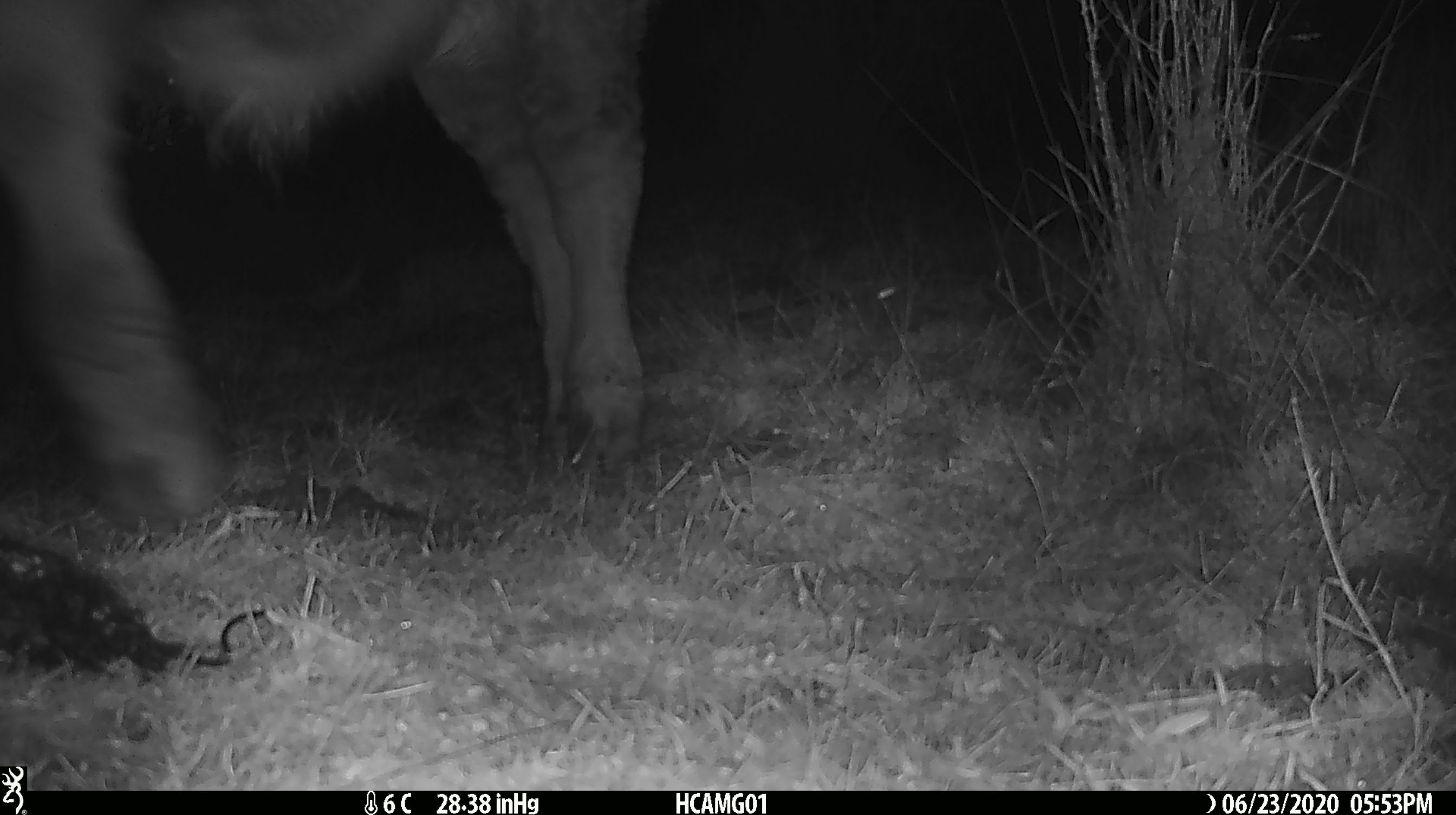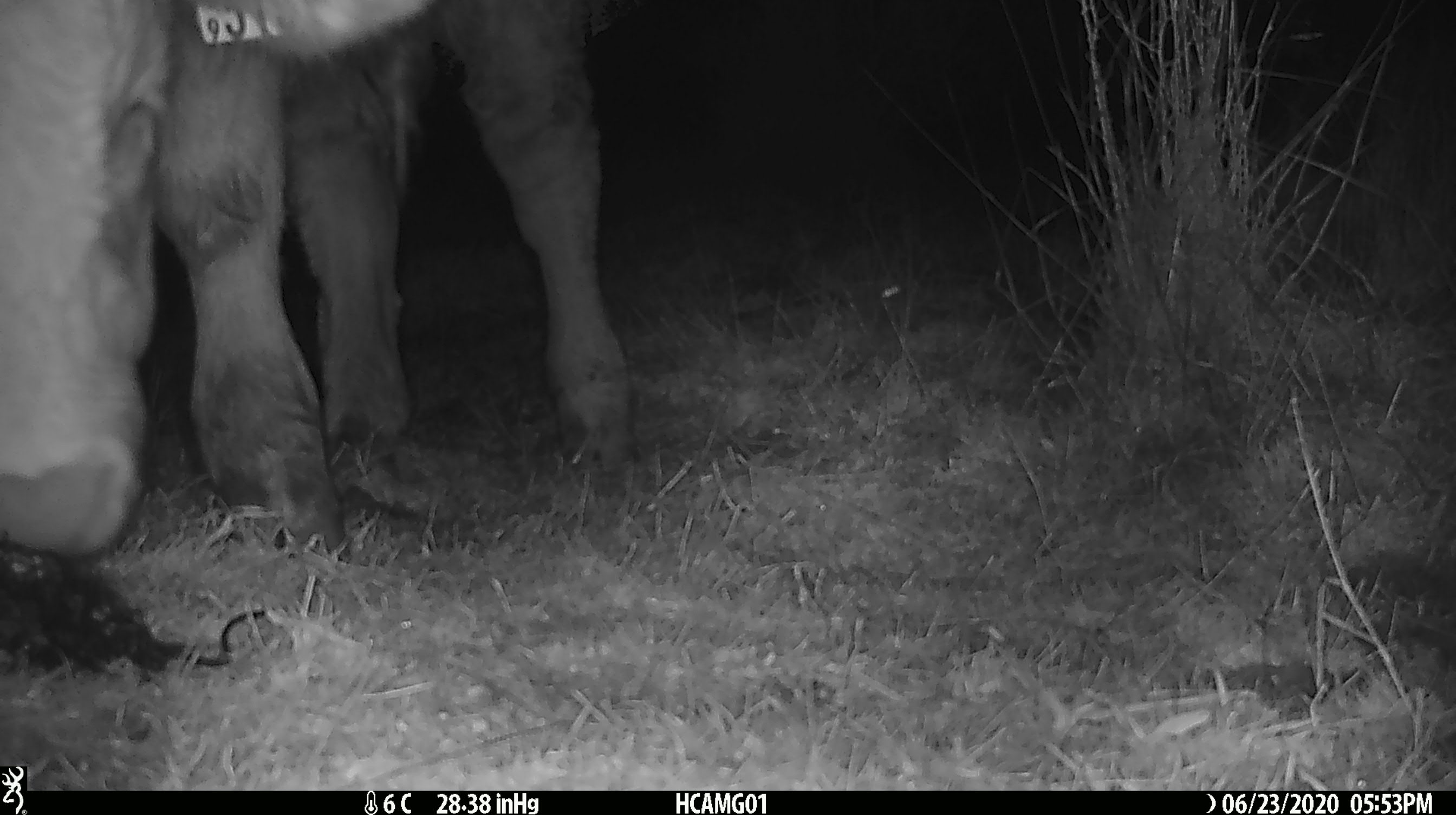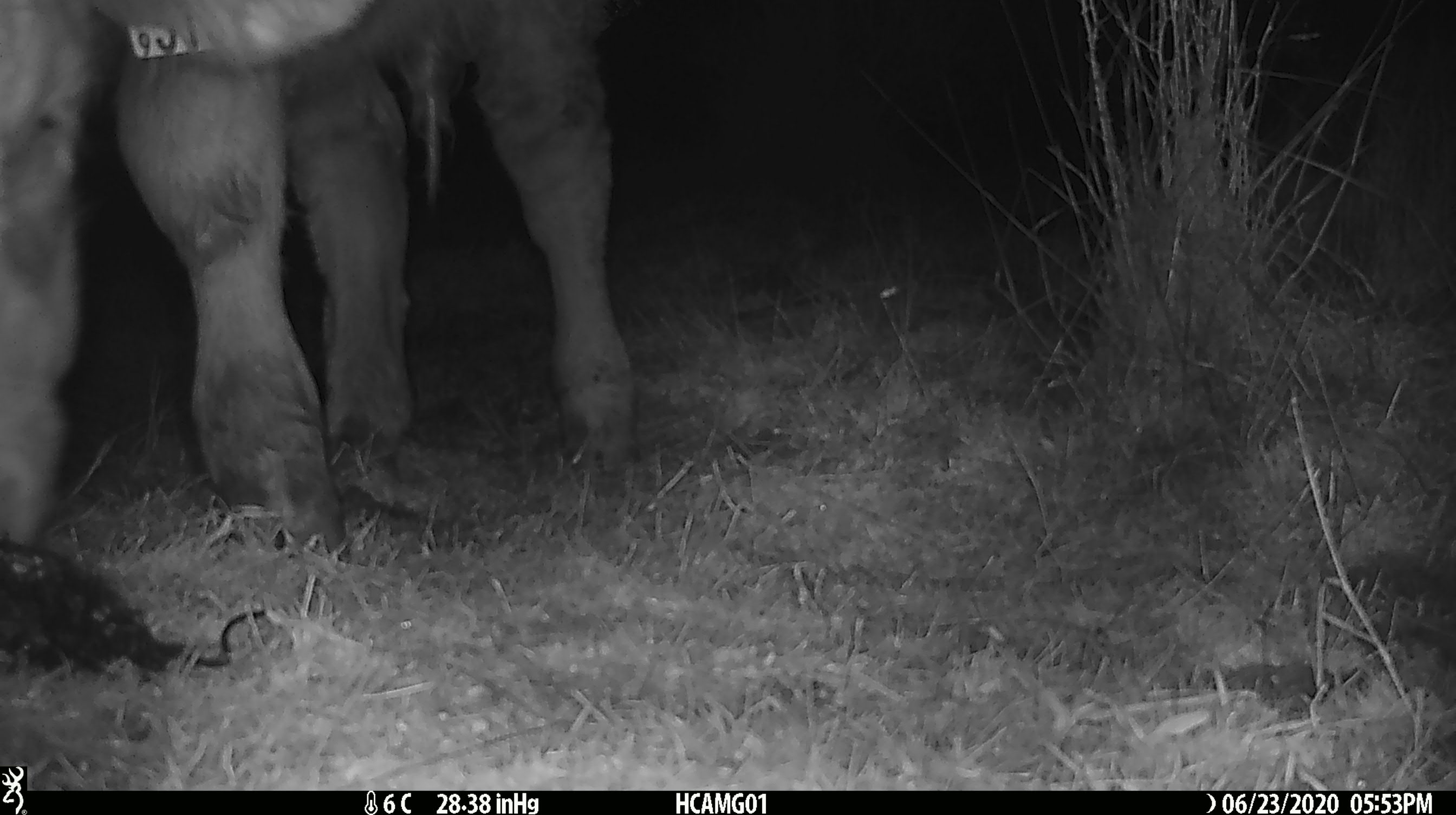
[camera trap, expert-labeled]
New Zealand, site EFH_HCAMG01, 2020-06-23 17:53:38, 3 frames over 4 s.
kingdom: Animalia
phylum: Chordata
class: Mammalia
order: Artiodactyla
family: Bovidae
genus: Bos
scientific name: Bos taurus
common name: domestic cow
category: cow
Cow (domestic cow) (Bos taurus).